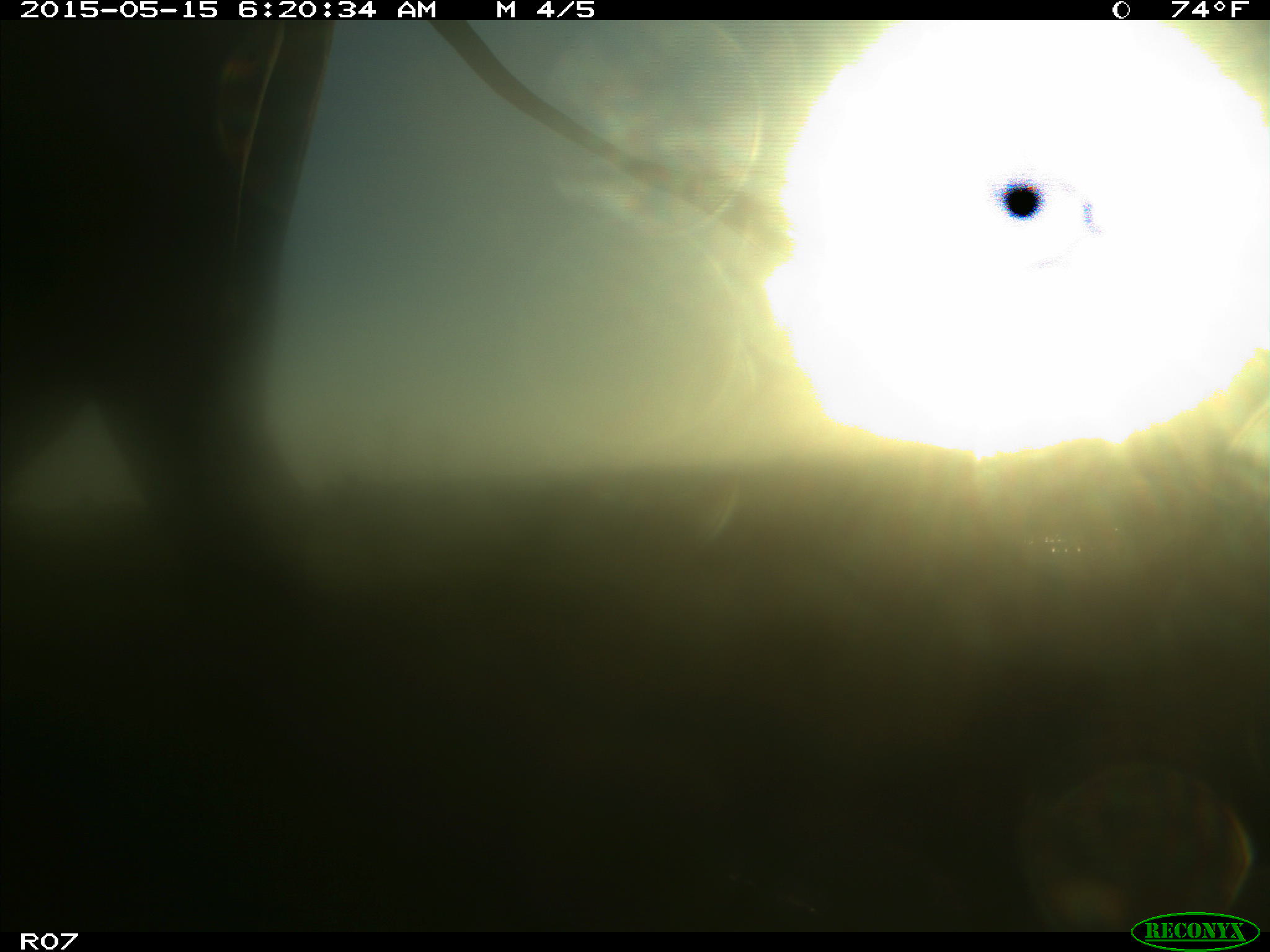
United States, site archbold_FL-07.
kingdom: Animalia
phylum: Chordata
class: Mammalia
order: Artiodactyla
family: Bovidae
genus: Bos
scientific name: Bos taurus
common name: domestic cow